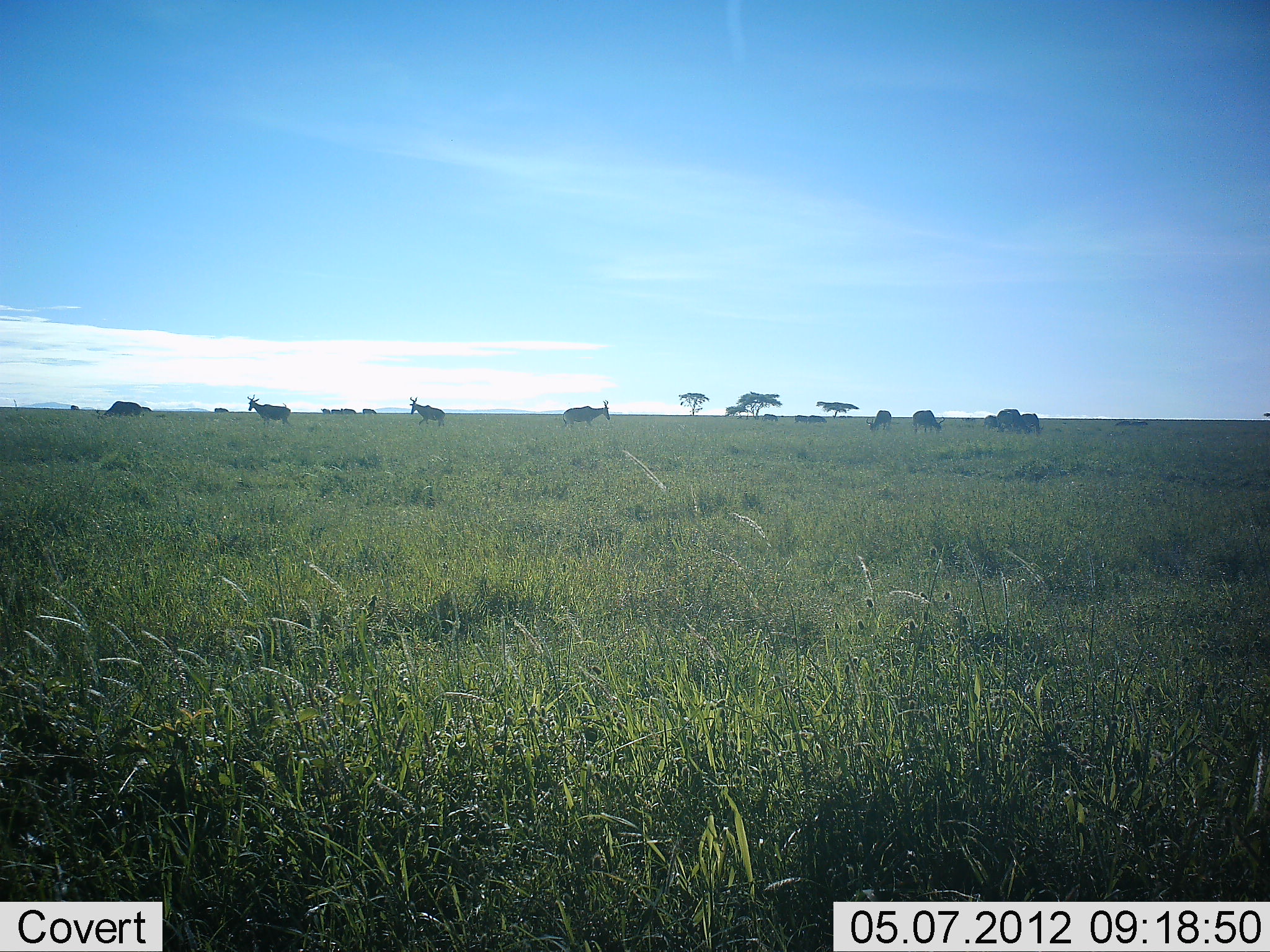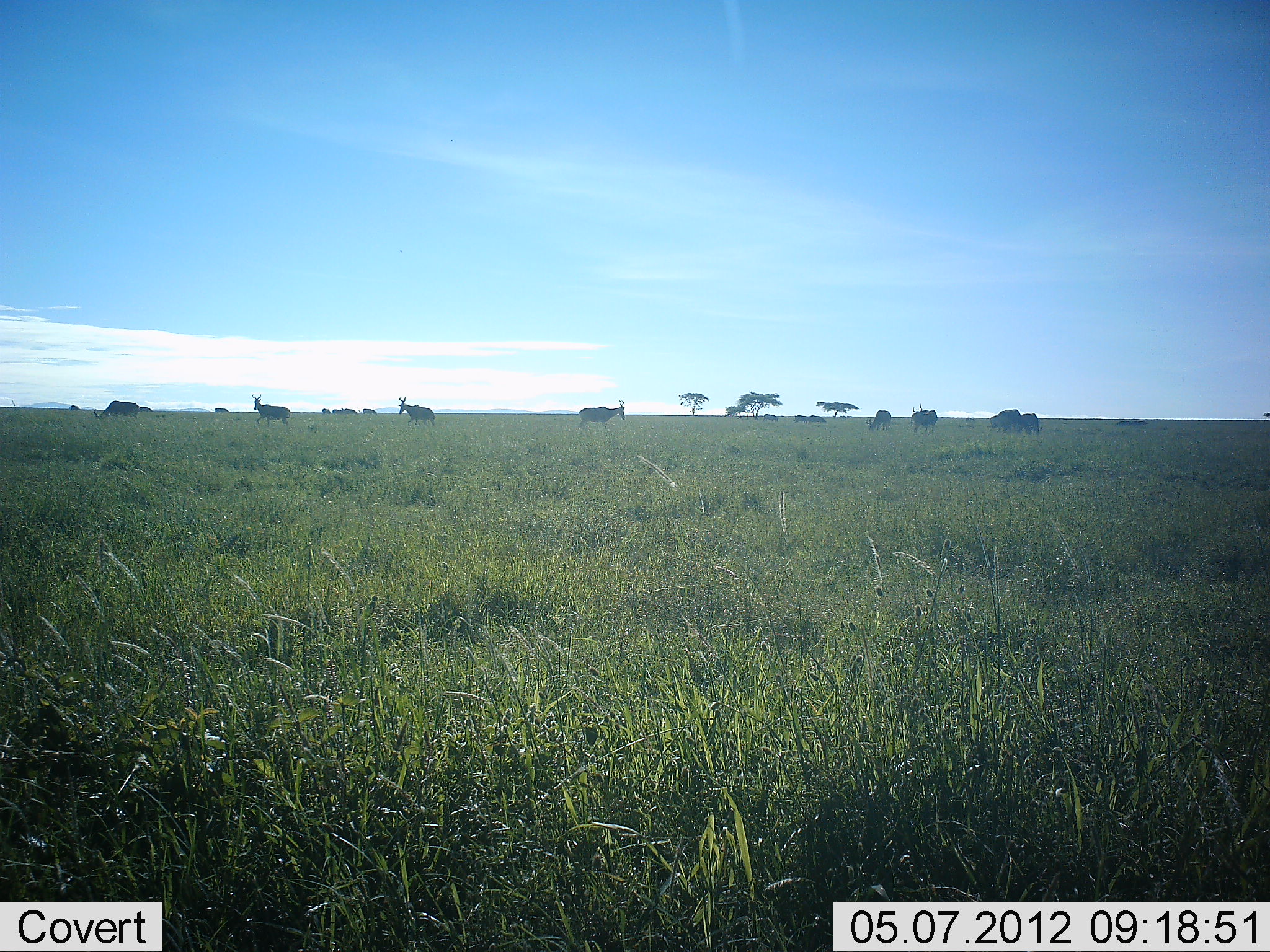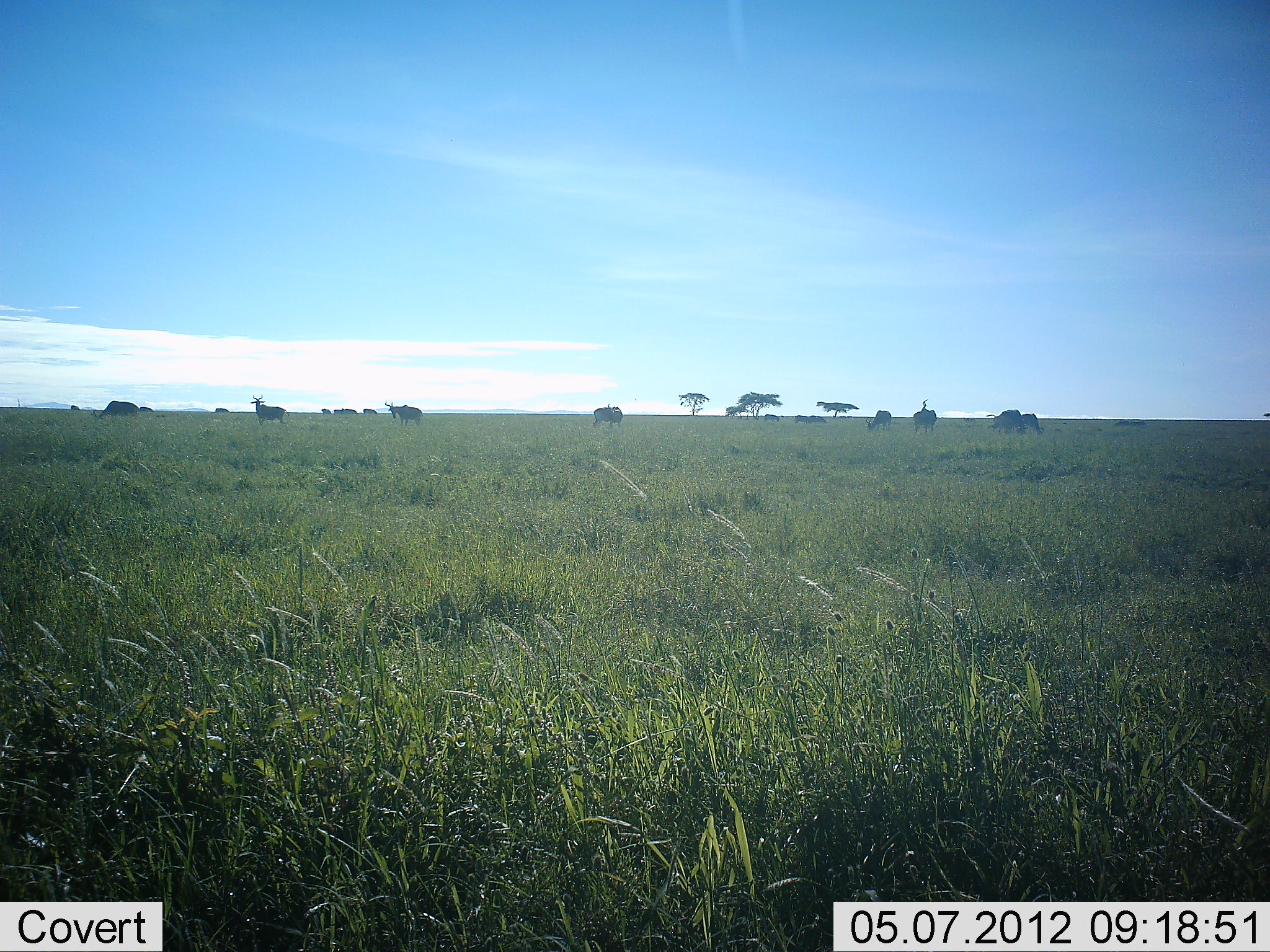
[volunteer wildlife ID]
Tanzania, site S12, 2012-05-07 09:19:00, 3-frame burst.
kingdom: Animalia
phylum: Chordata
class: Mammalia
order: Artiodactyla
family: Bovidae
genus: Alcelaphus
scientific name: Alcelaphus buselaphus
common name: hartebeest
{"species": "hartebeest (Alcelaphus buselaphus)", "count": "8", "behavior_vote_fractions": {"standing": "61%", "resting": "0%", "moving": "56%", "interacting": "0%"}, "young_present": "6%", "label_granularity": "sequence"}